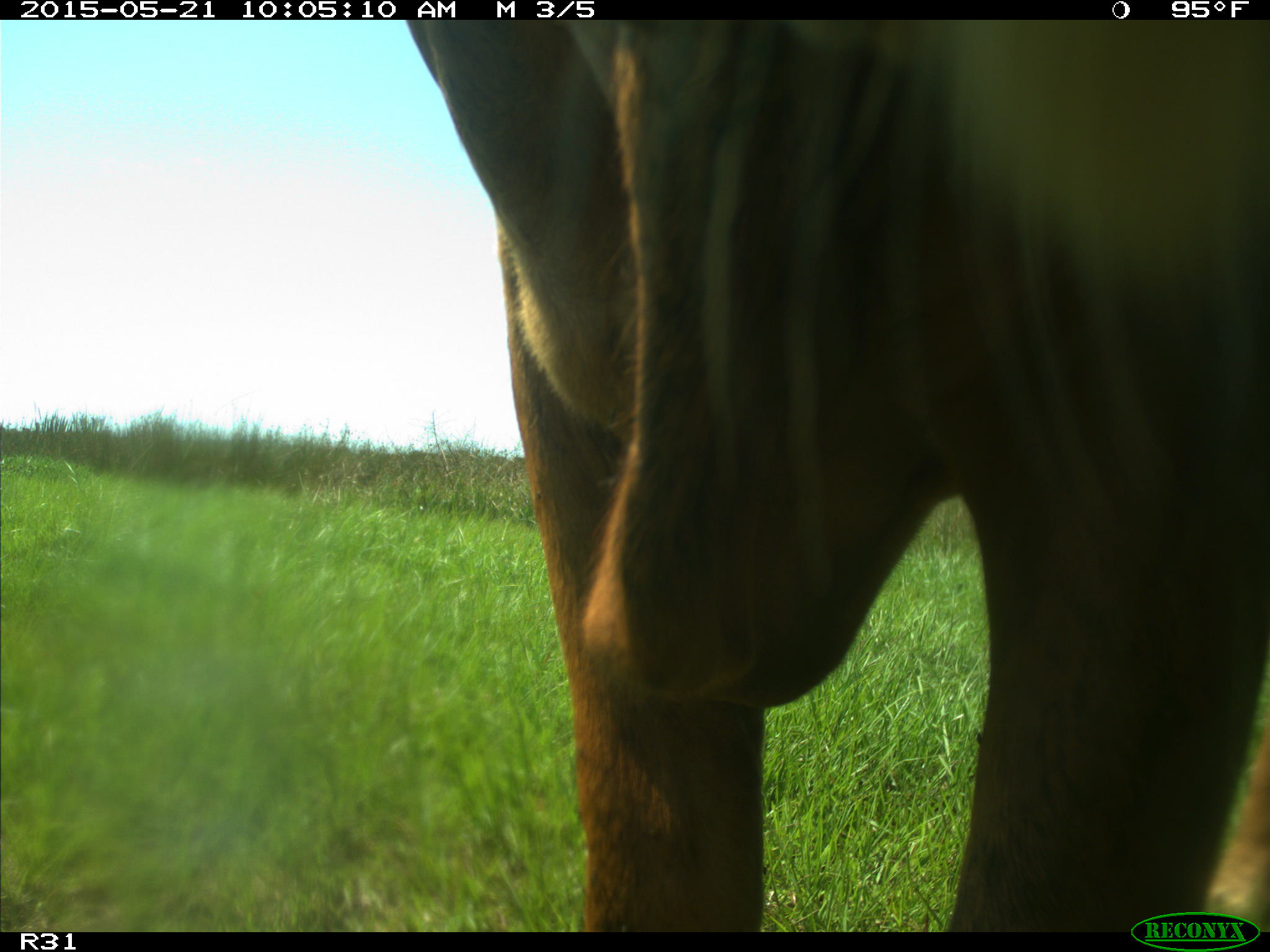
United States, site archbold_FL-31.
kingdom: Animalia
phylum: Chordata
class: Mammalia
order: Artiodactyla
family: Bovidae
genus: Bos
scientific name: Bos taurus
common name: domestic cow